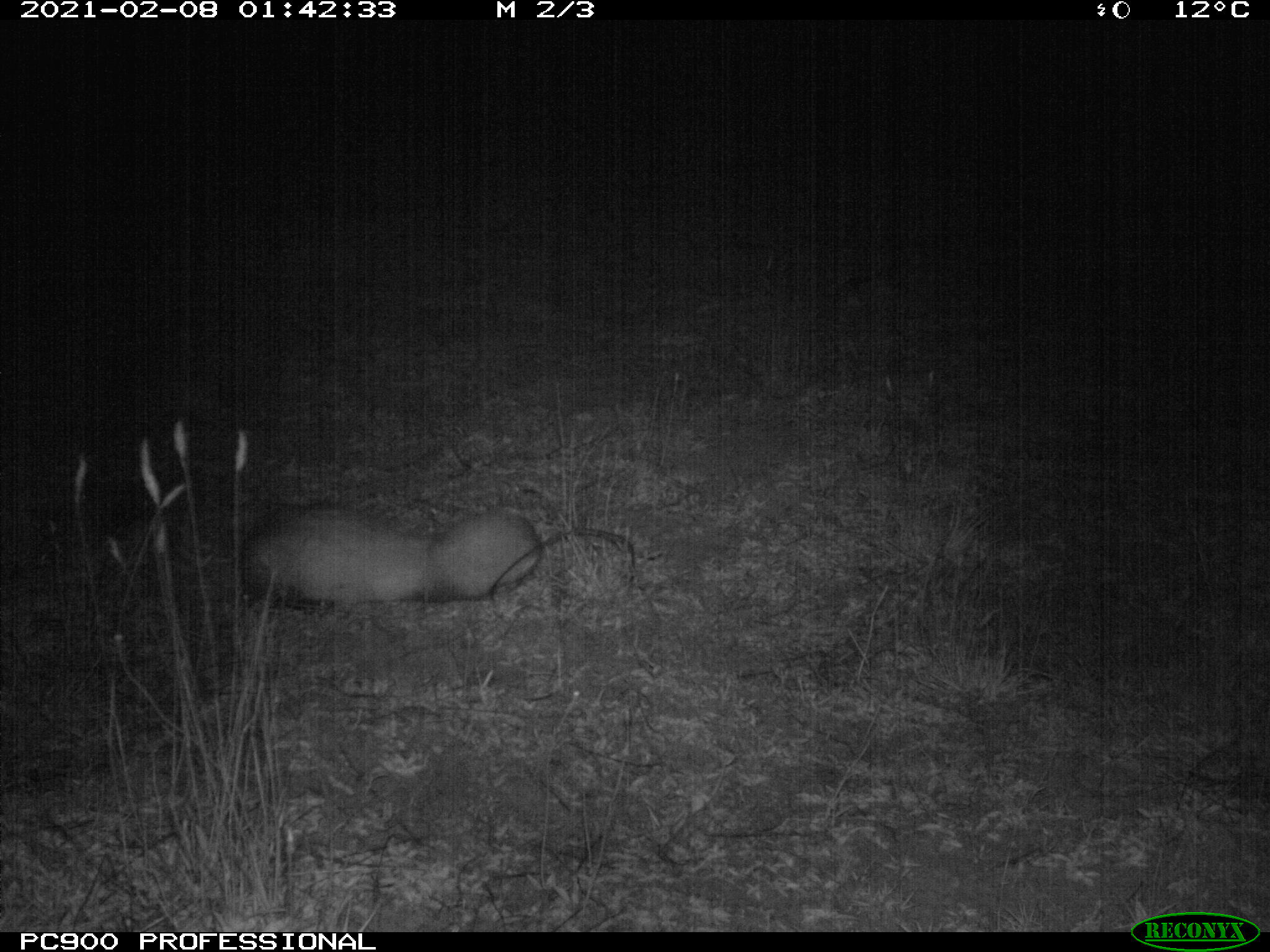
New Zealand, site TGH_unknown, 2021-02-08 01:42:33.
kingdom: Animalia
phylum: Chordata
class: Mammalia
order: Carnivora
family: Mustelidae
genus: Mustela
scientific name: Mustela furo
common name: ferret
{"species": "ferret (Mustela furo)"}